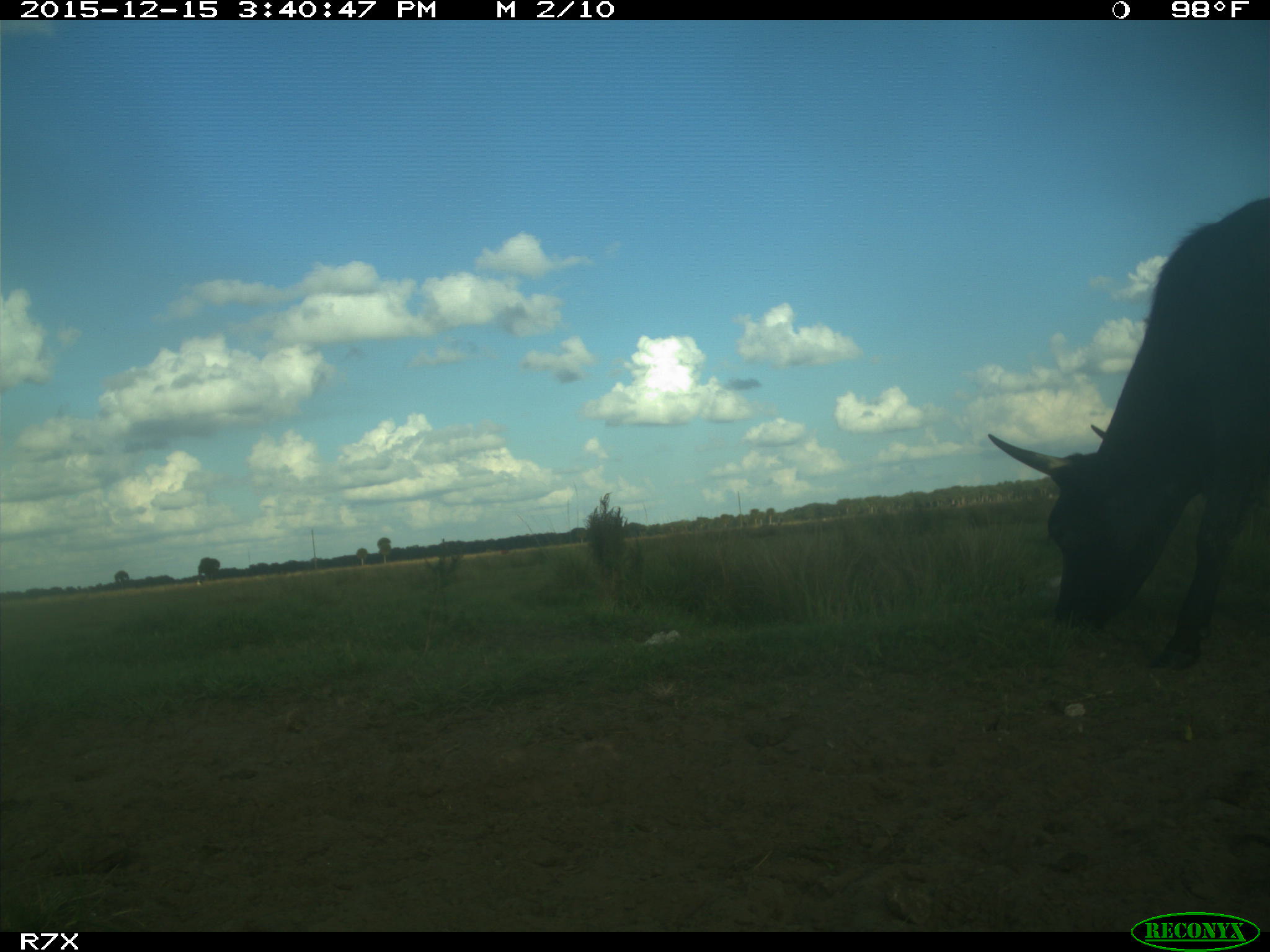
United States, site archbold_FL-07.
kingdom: Animalia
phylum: Chordata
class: Mammalia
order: Artiodactyla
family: Bovidae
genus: Bos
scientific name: Bos taurus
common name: domestic cow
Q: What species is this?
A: Bos taurus (domestic cow).